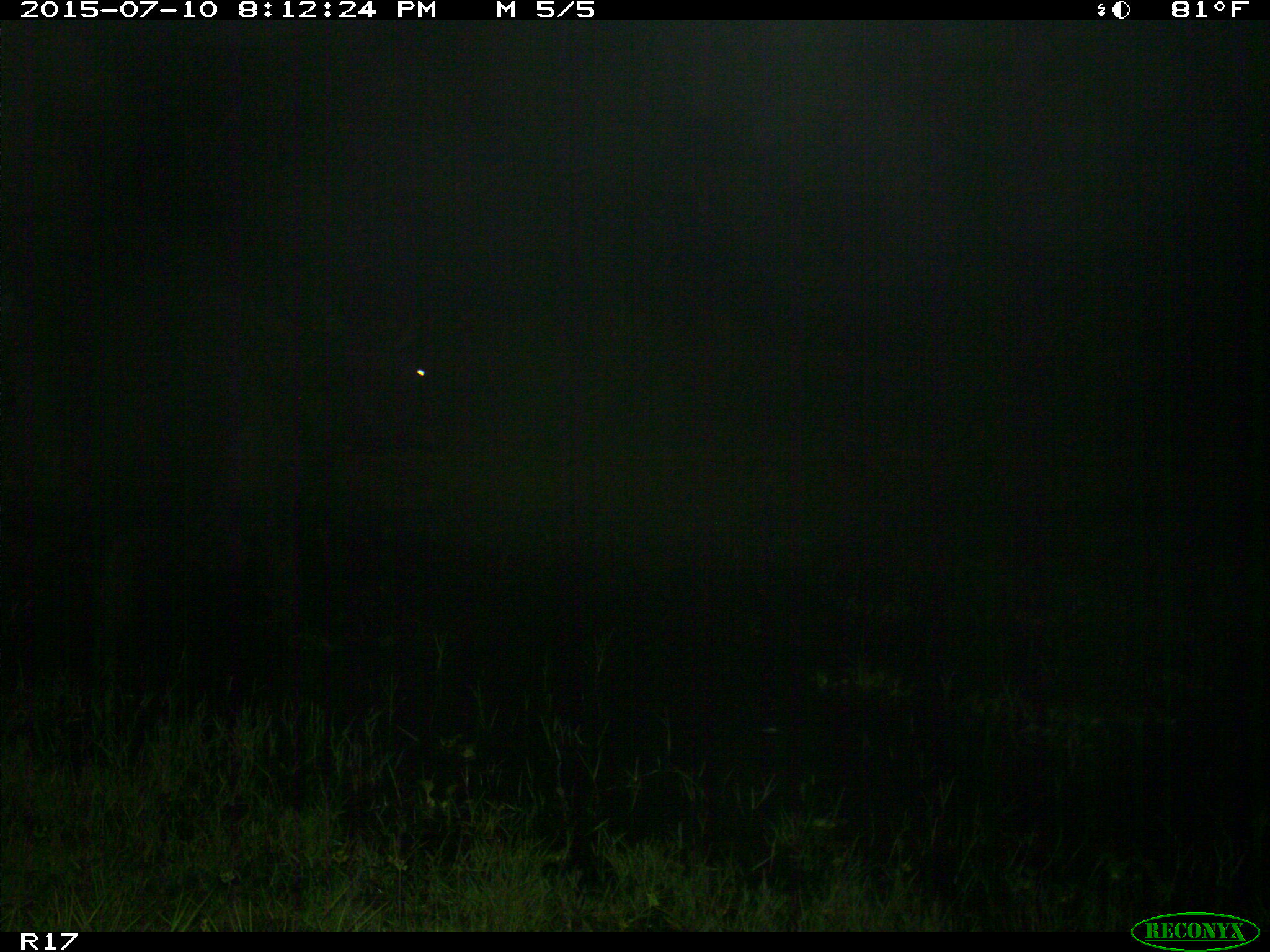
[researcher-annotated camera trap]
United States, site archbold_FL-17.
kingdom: Animalia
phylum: Chordata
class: Mammalia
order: Artiodactyla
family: Bovidae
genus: Bos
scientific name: Bos taurus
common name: domestic cow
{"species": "Bos taurus (domestic cow)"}